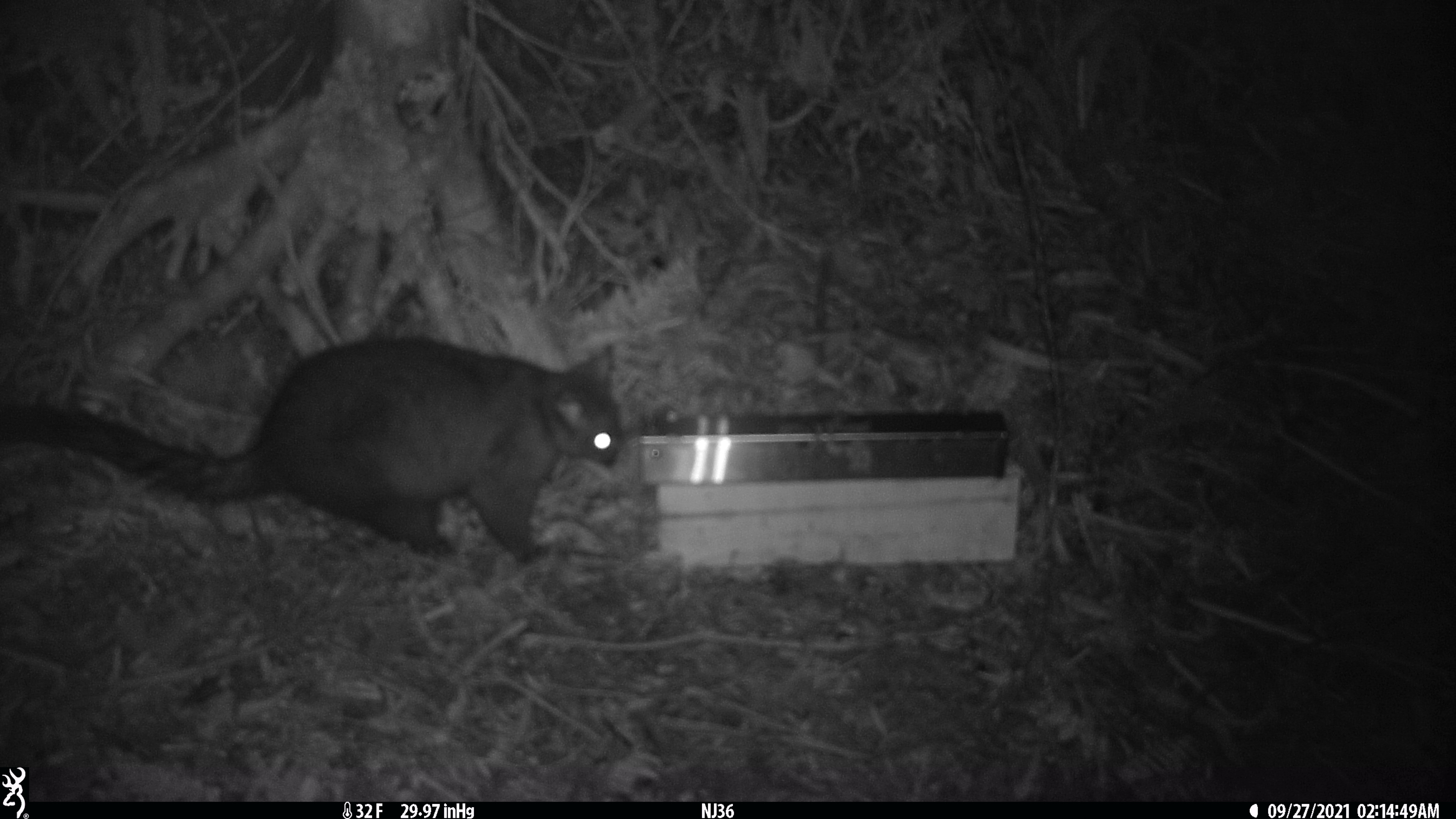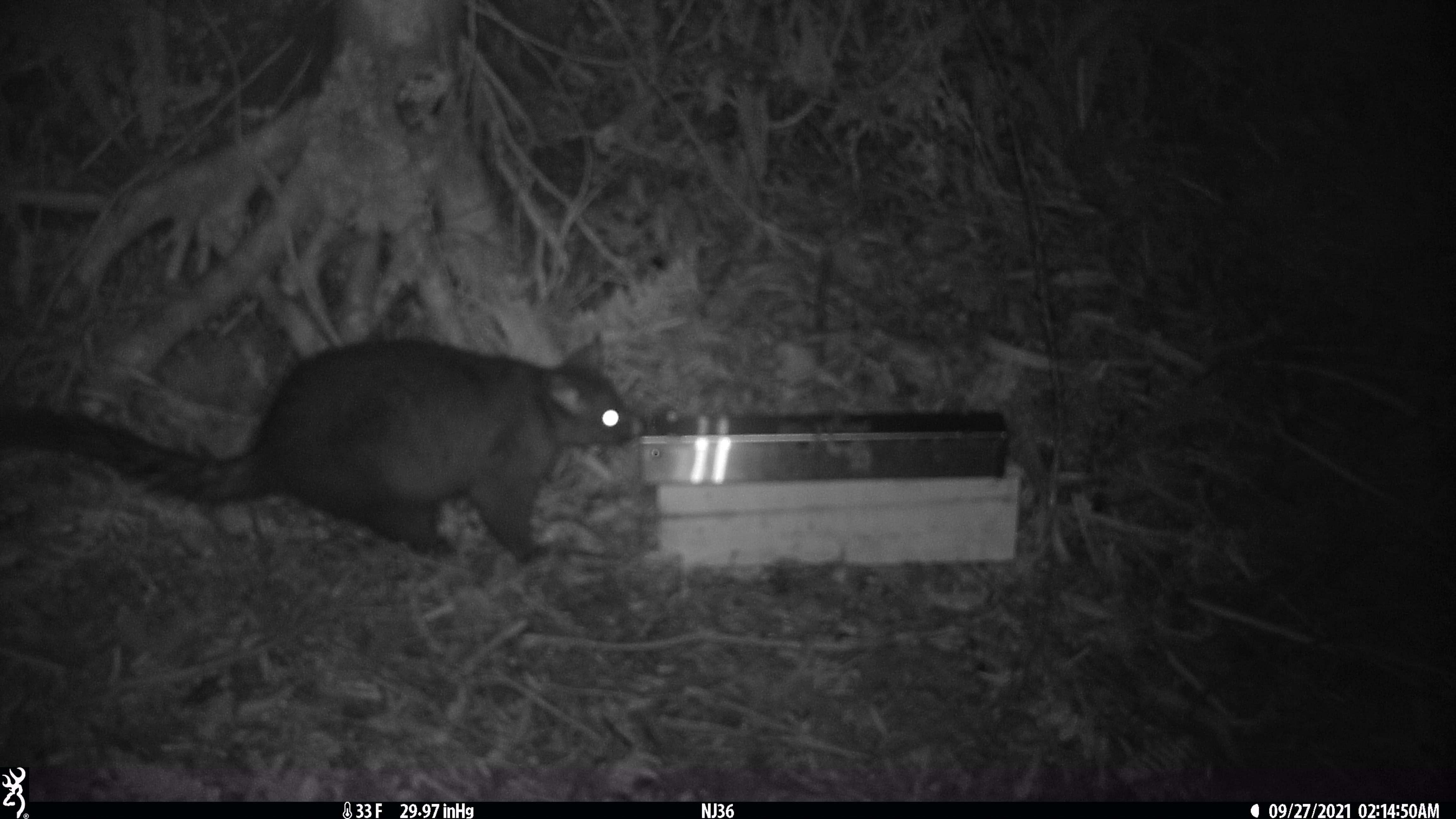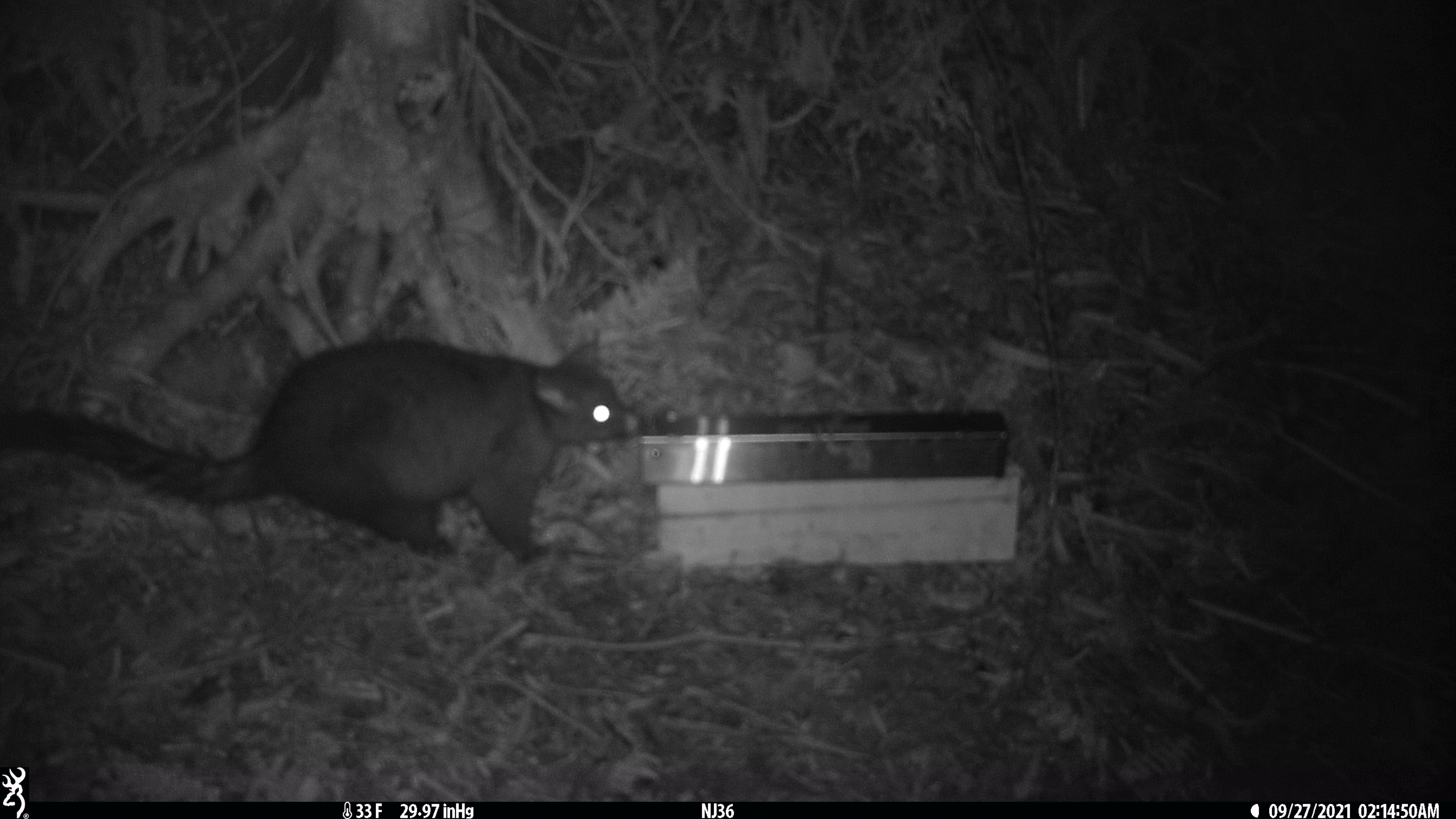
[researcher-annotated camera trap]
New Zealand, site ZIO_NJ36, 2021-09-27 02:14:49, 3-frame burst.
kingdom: Animalia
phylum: Chordata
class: Mammalia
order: Diprotodontia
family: Phalangeridae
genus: Trichosurus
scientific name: Trichosurus vulpecula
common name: common brushtail possum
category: possum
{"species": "possum (common brushtail possum) (Trichosurus vulpecula)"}